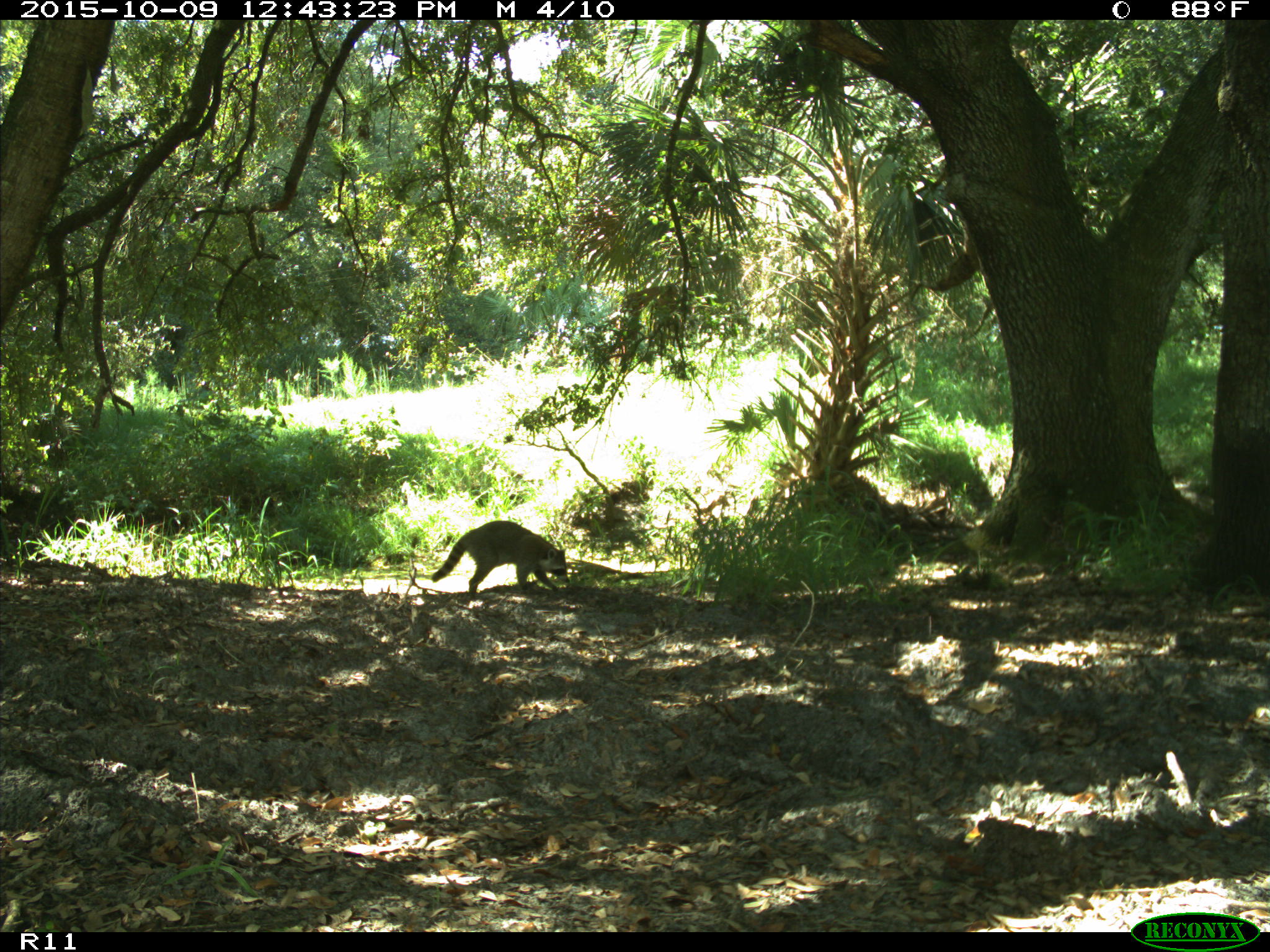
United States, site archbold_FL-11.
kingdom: Animalia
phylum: Chordata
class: Mammalia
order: Carnivora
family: Procyonidae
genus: Procyon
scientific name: Procyon lotor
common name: common raccoon